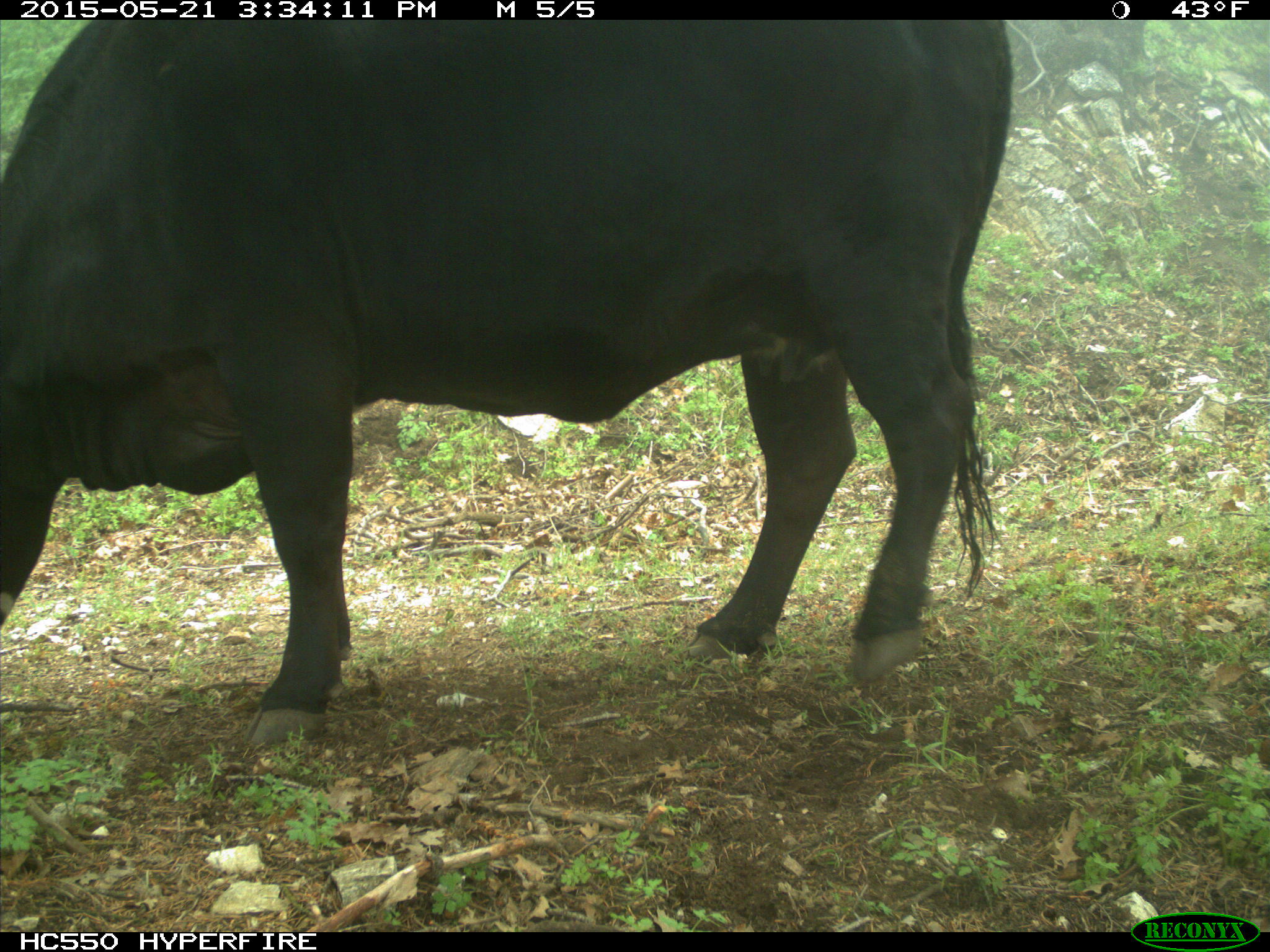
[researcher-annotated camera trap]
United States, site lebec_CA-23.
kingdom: Animalia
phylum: Chordata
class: Mammalia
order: Artiodactyla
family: Bovidae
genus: Bos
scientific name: Bos taurus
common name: domestic cow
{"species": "Bos taurus (domestic cow)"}